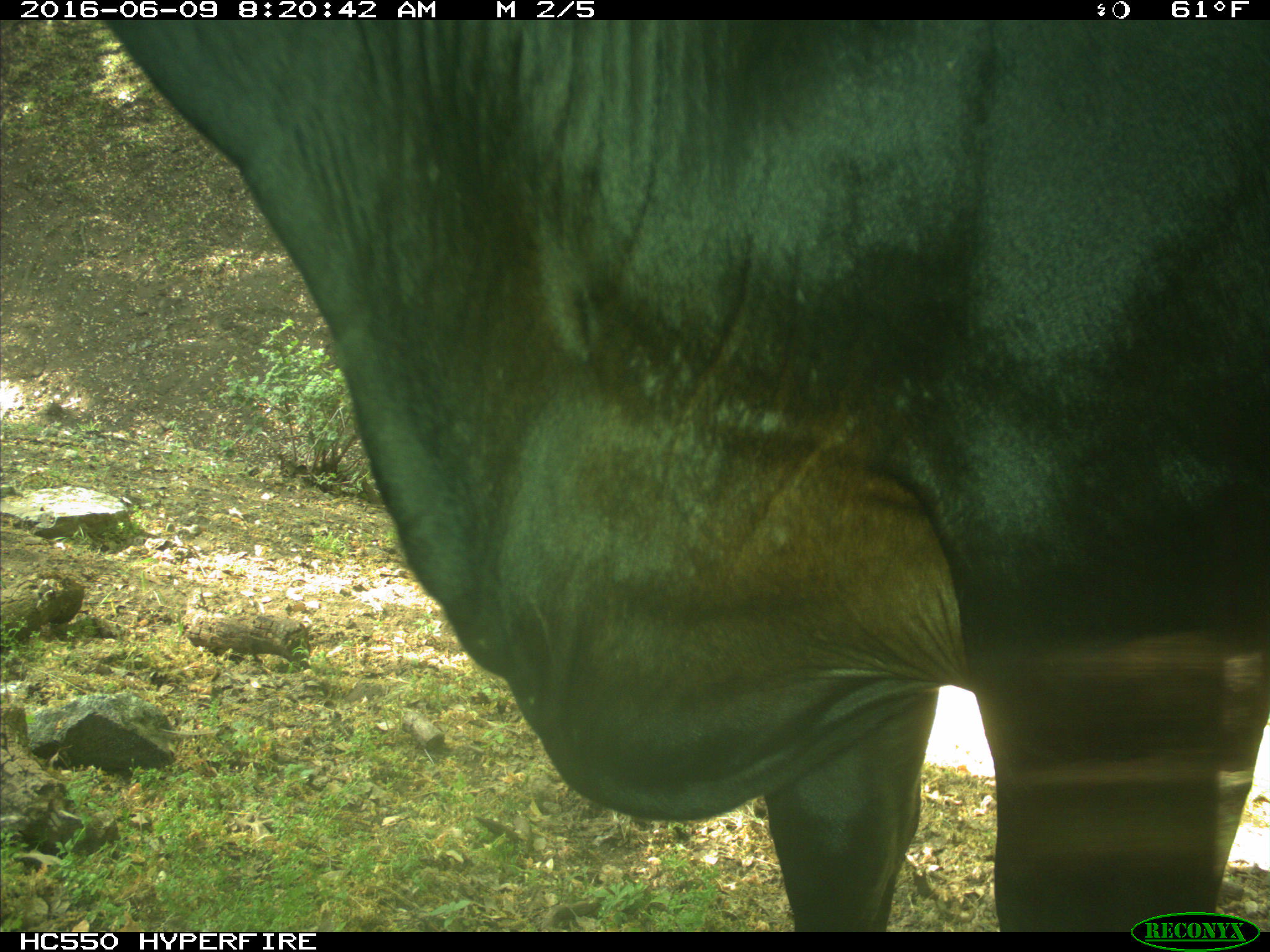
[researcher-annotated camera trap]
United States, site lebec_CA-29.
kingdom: Animalia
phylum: Chordata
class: Mammalia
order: Artiodactyla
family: Bovidae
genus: Bos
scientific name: Bos taurus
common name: domestic cow